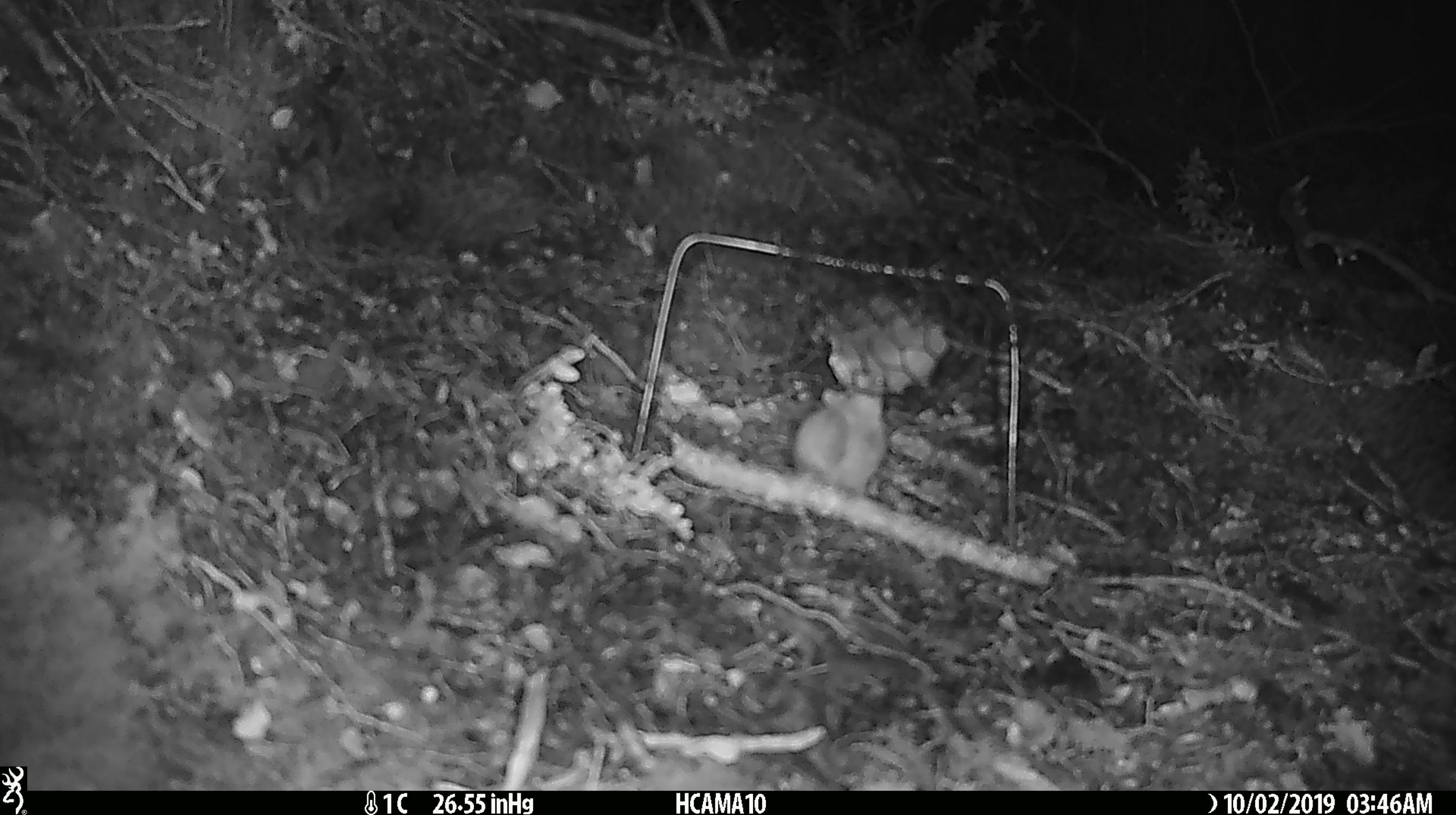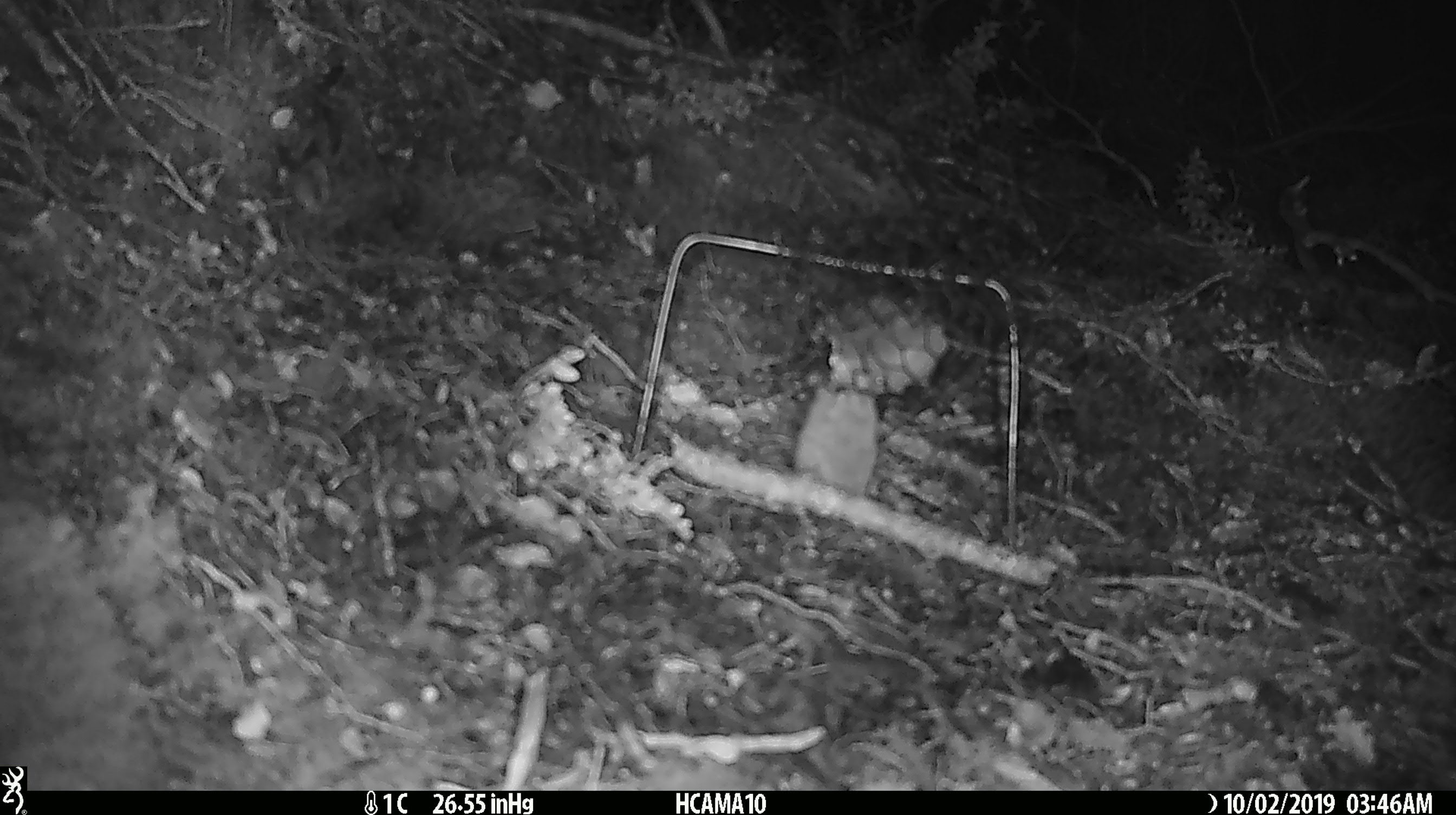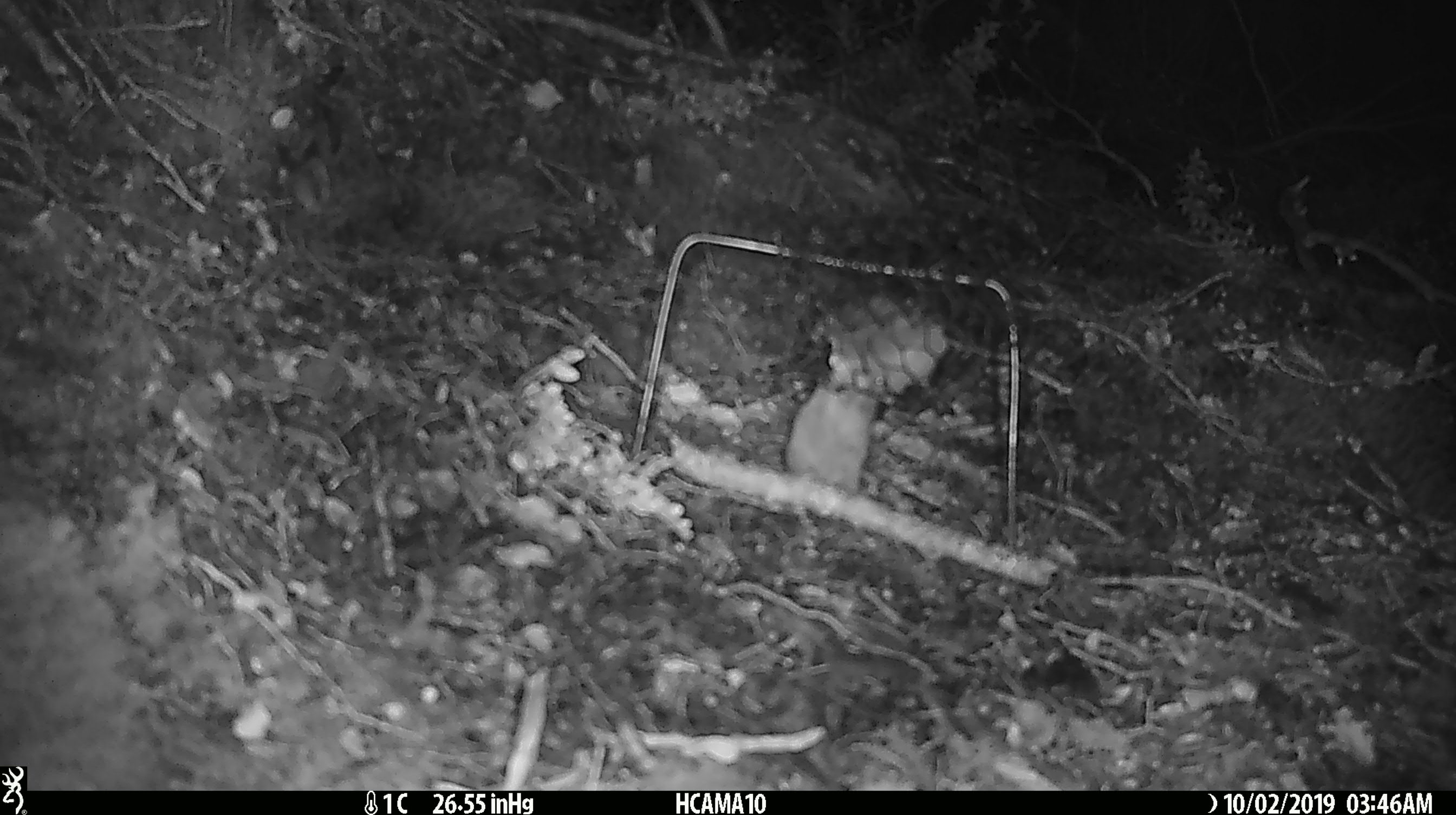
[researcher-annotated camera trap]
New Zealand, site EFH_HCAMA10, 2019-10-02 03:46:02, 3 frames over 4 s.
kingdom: Animalia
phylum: Chordata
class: Mammalia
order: Rodentia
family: Muridae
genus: Mus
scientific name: Mus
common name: mouse